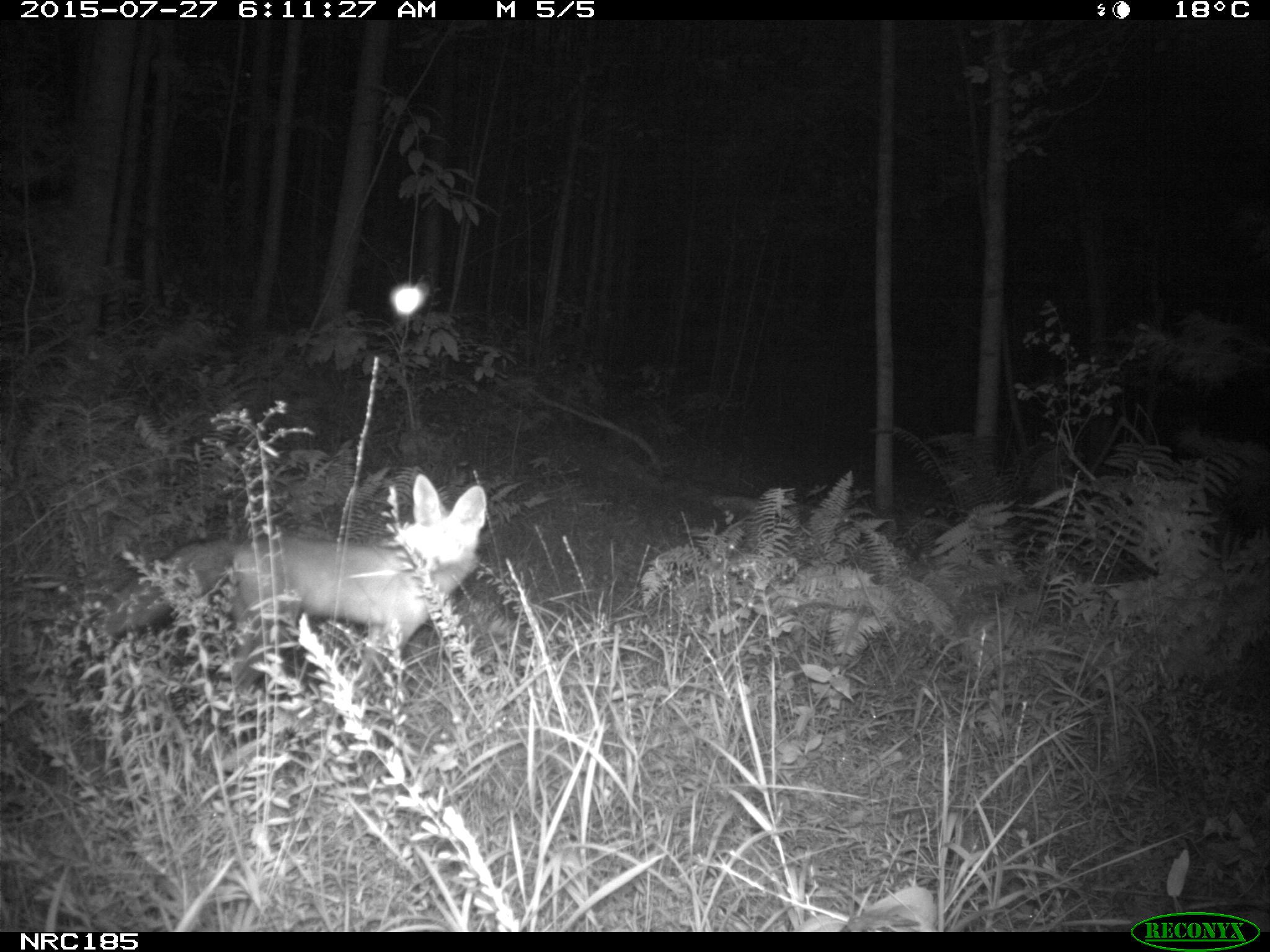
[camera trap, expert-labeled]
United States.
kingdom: Animalia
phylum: Chordata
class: Mammalia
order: Carnivora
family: Canidae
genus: Vulpes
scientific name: Vulpes vulpes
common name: red fox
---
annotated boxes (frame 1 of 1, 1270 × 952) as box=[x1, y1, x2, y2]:
Red Fox: box=[90, 470, 498, 708]